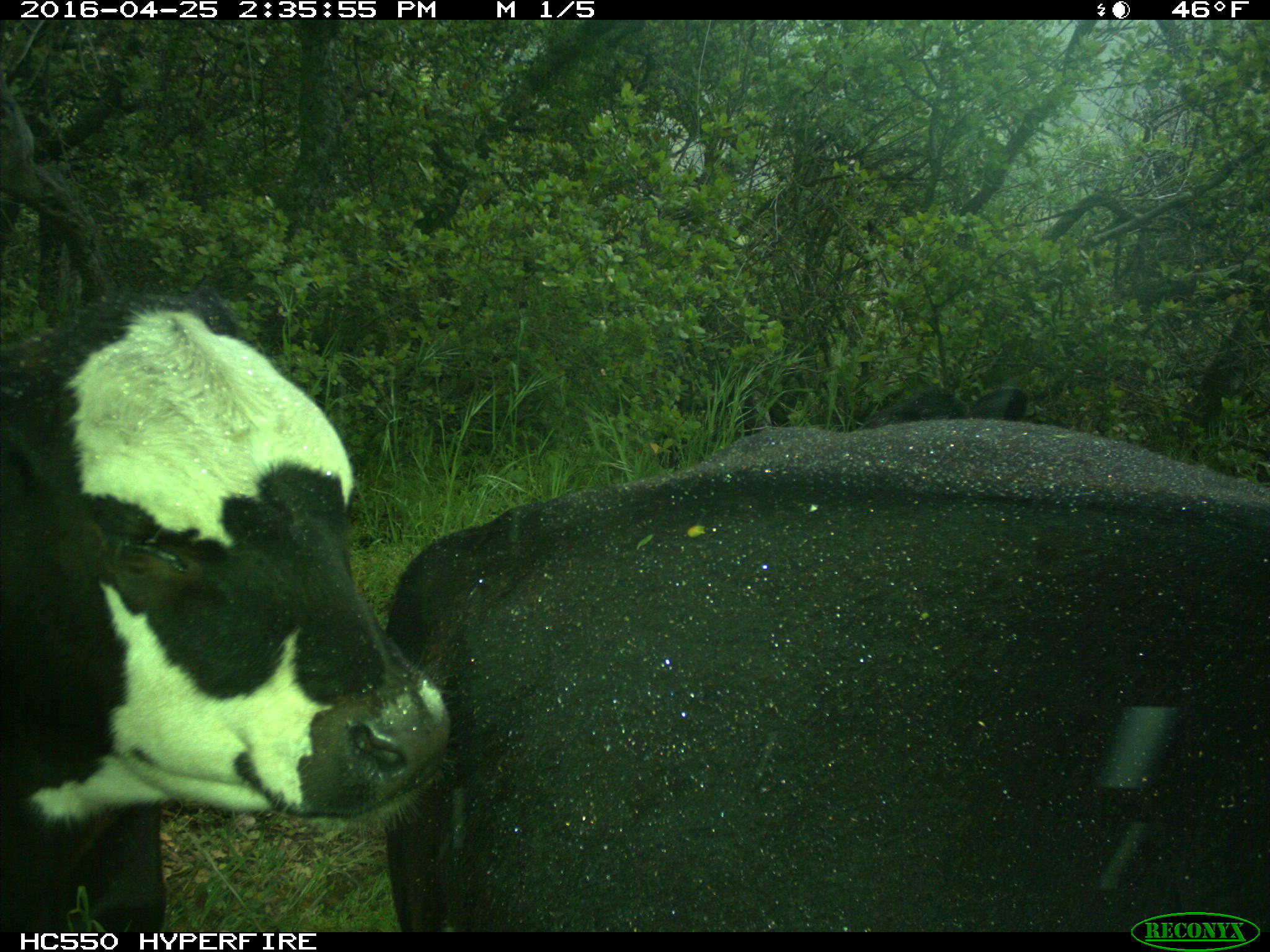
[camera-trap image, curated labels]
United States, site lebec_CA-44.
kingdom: Animalia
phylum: Chordata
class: Mammalia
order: Artiodactyla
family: Bovidae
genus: Bos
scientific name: Bos taurus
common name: domestic cow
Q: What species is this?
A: Bos taurus (domestic cow).